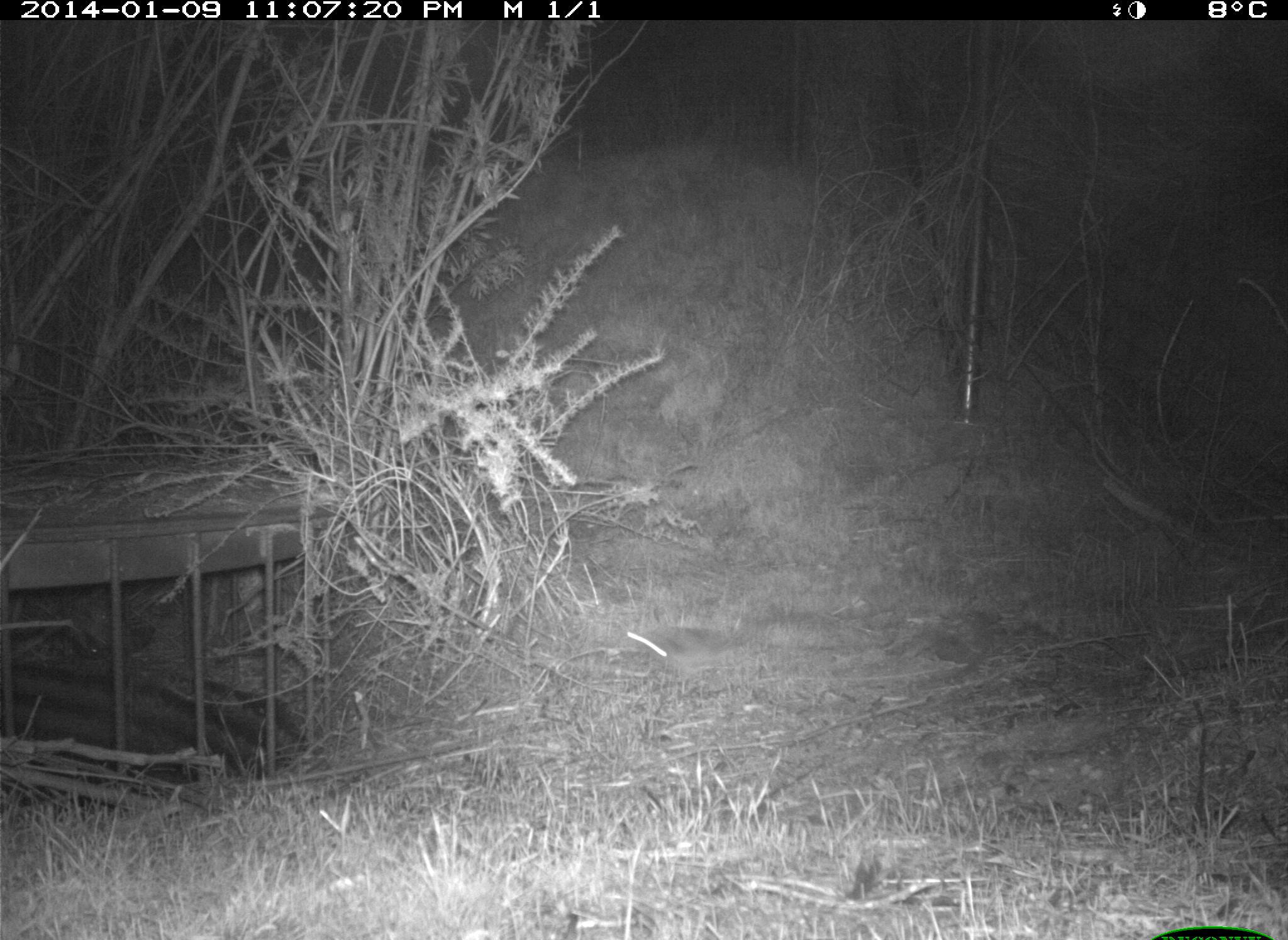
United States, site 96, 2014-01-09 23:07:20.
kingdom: Animalia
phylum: Chordata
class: Mammalia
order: Lagomorpha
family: Leporidae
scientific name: Leporidae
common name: rabbits and hares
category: rabbit